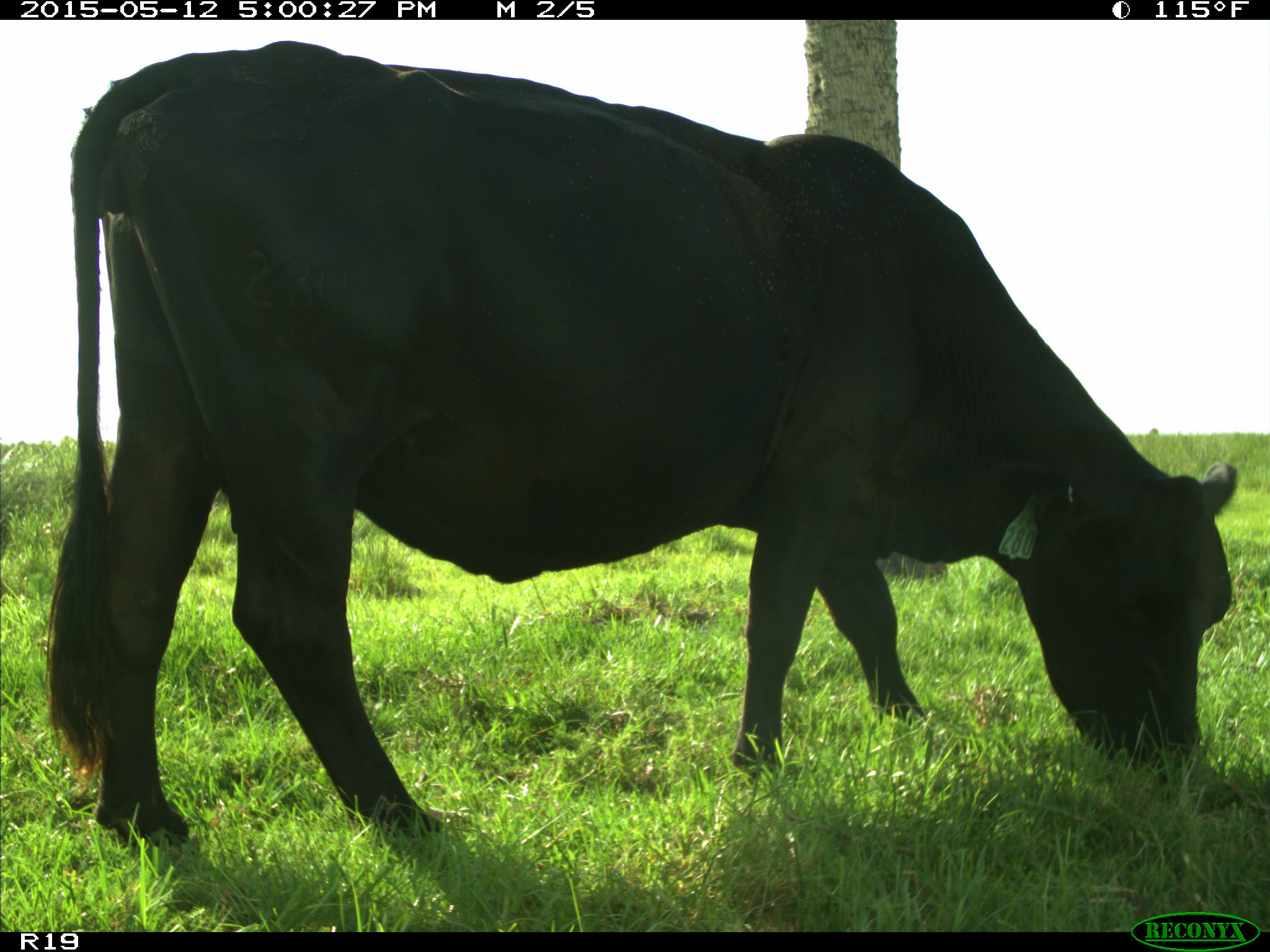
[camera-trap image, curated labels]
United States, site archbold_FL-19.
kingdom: Animalia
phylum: Chordata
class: Mammalia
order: Artiodactyla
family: Bovidae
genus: Bos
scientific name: Bos taurus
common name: domestic cow